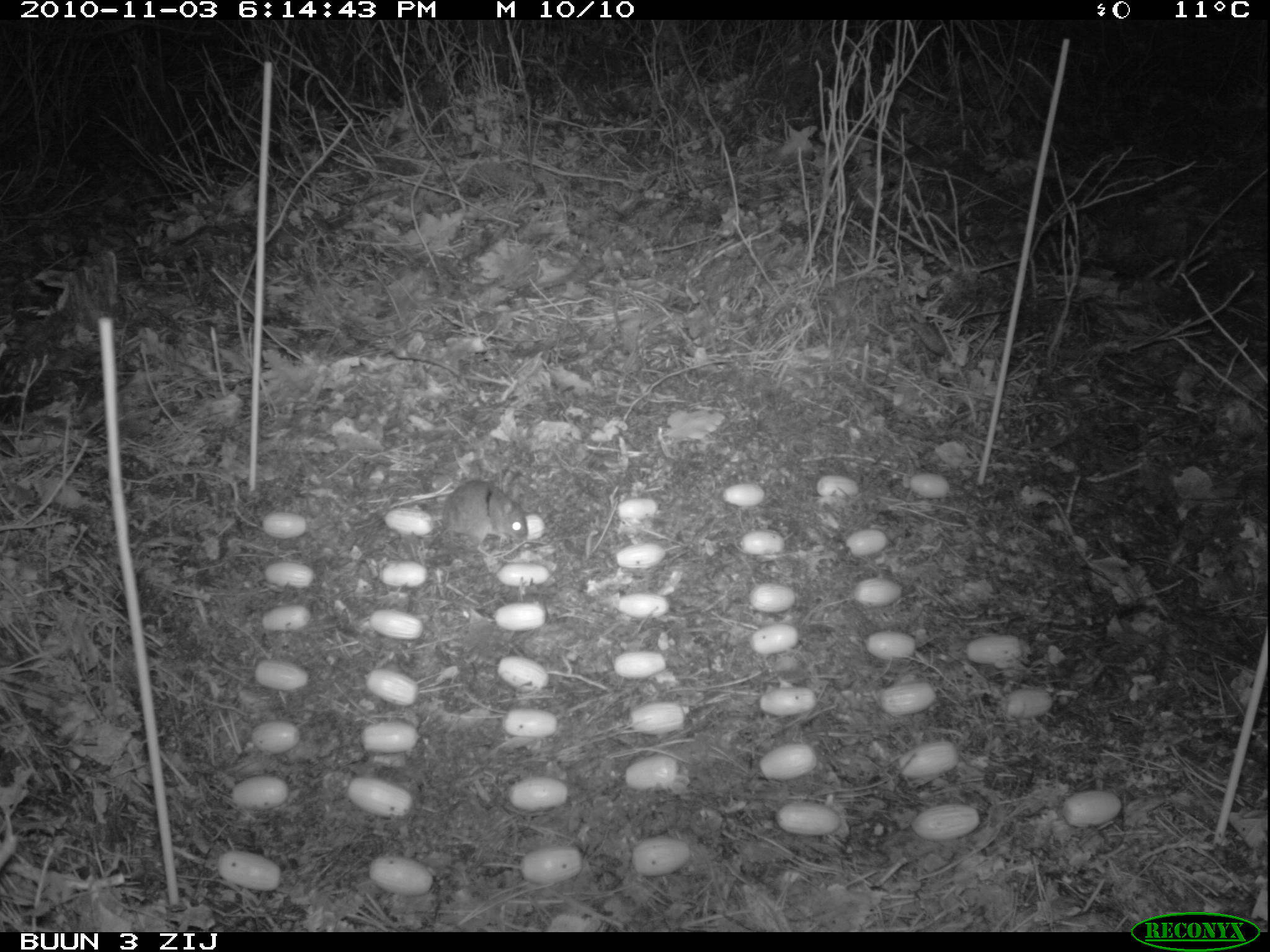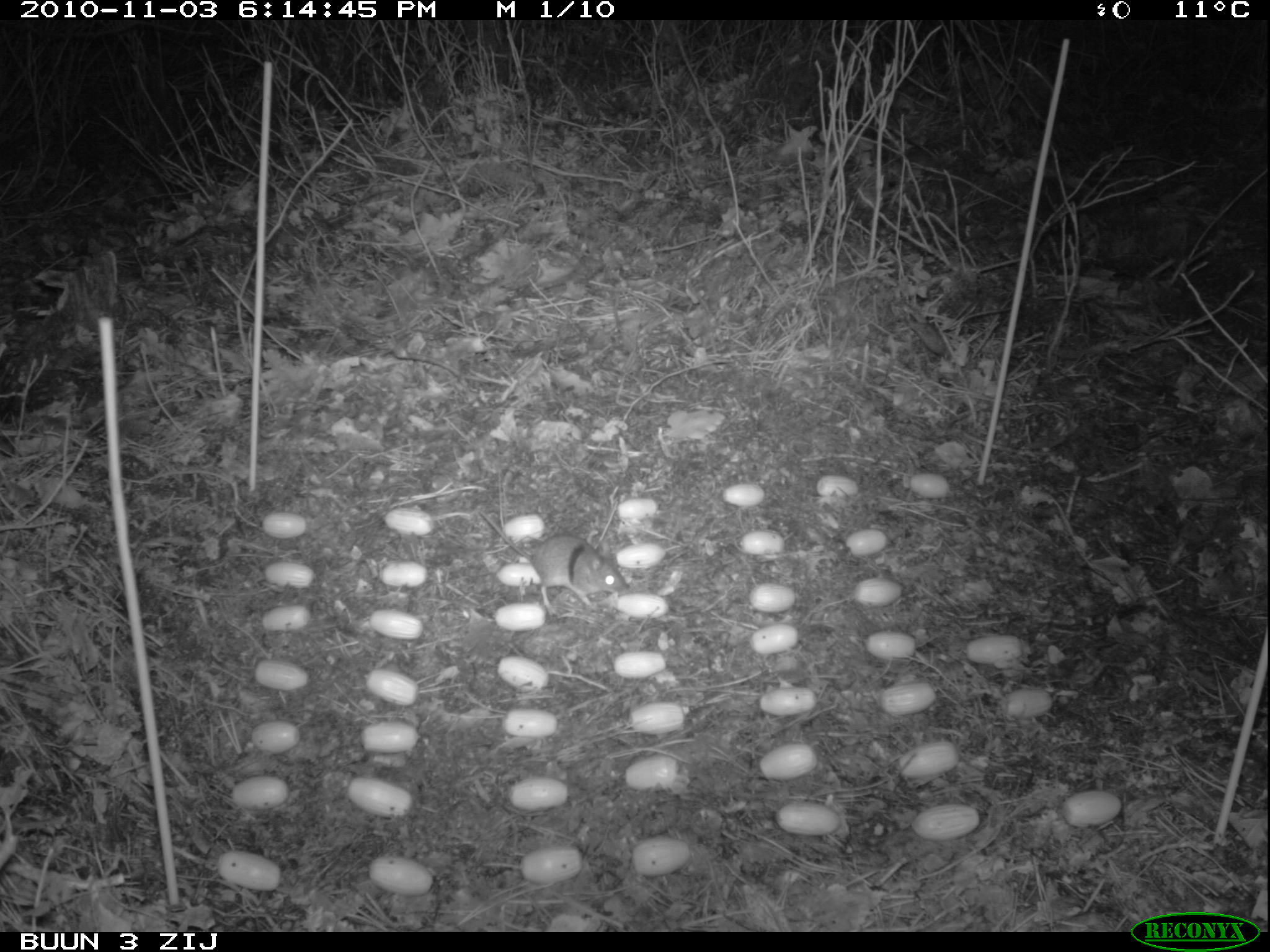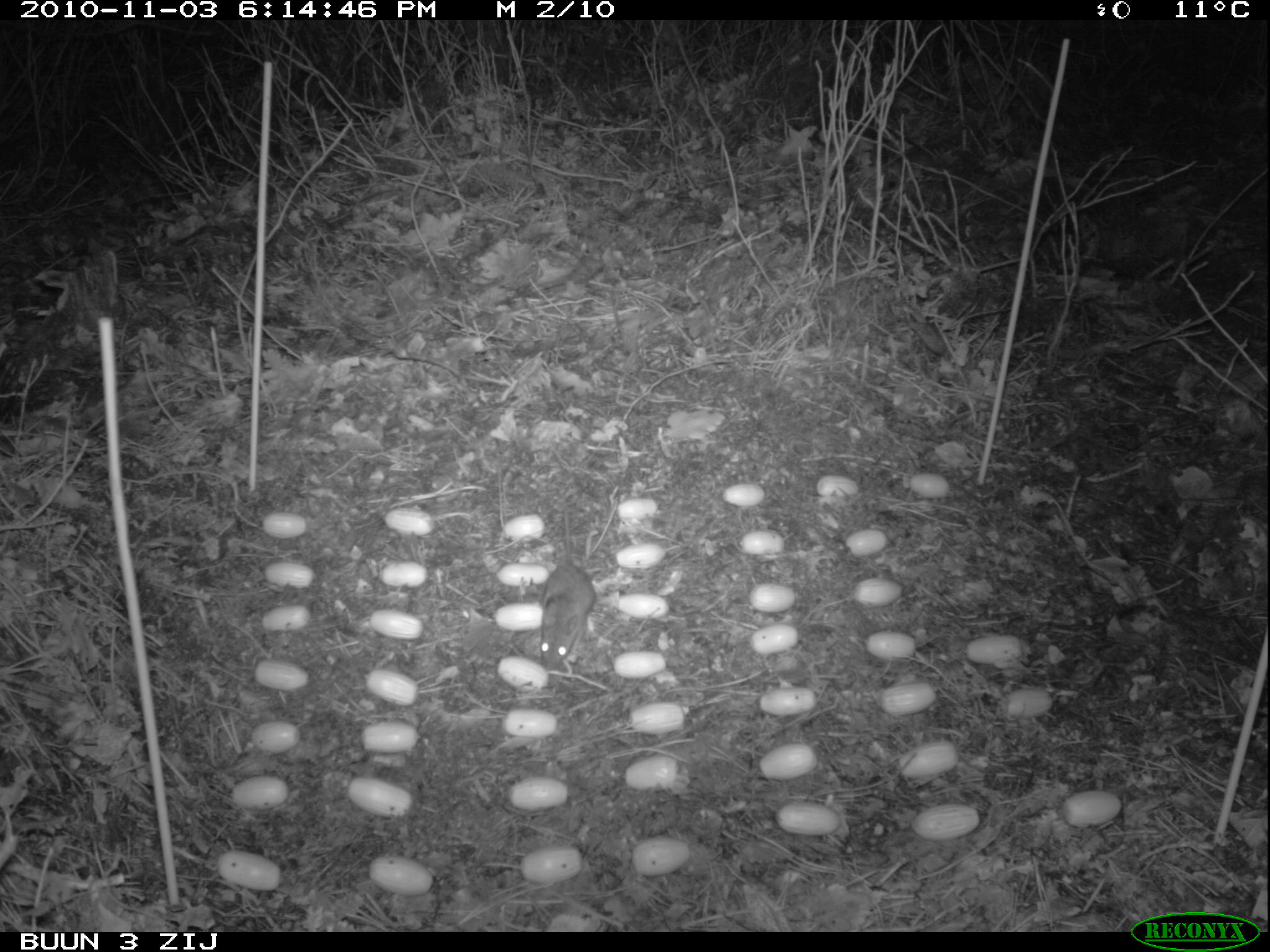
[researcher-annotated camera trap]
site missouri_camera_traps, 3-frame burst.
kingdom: Animalia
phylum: Chordata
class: Mammalia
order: Rodentia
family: Muridae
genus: Apodemus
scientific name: Apodemus sylvaticus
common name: wood mouse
Wood mouse (Apodemus sylvaticus). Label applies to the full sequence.